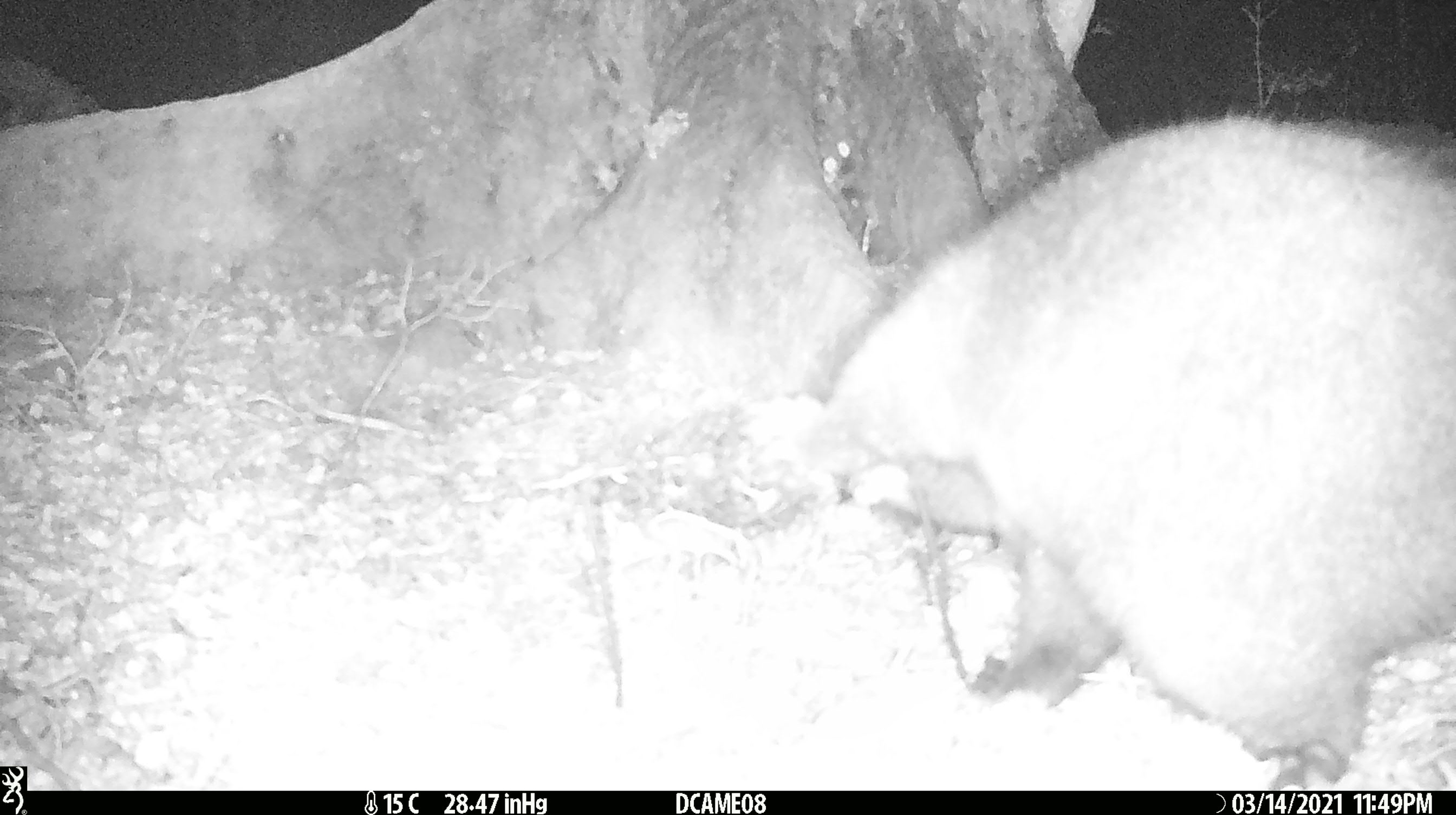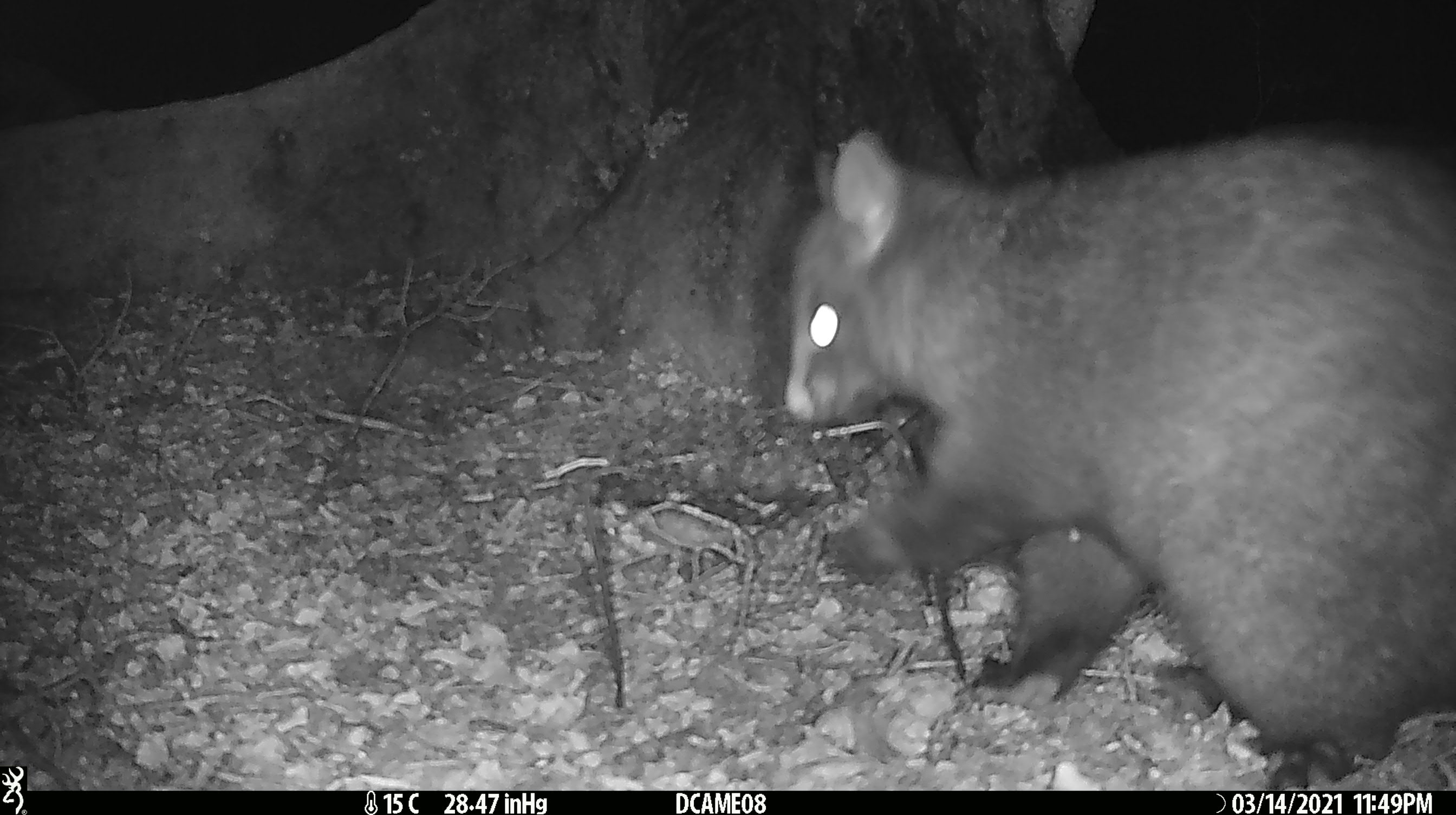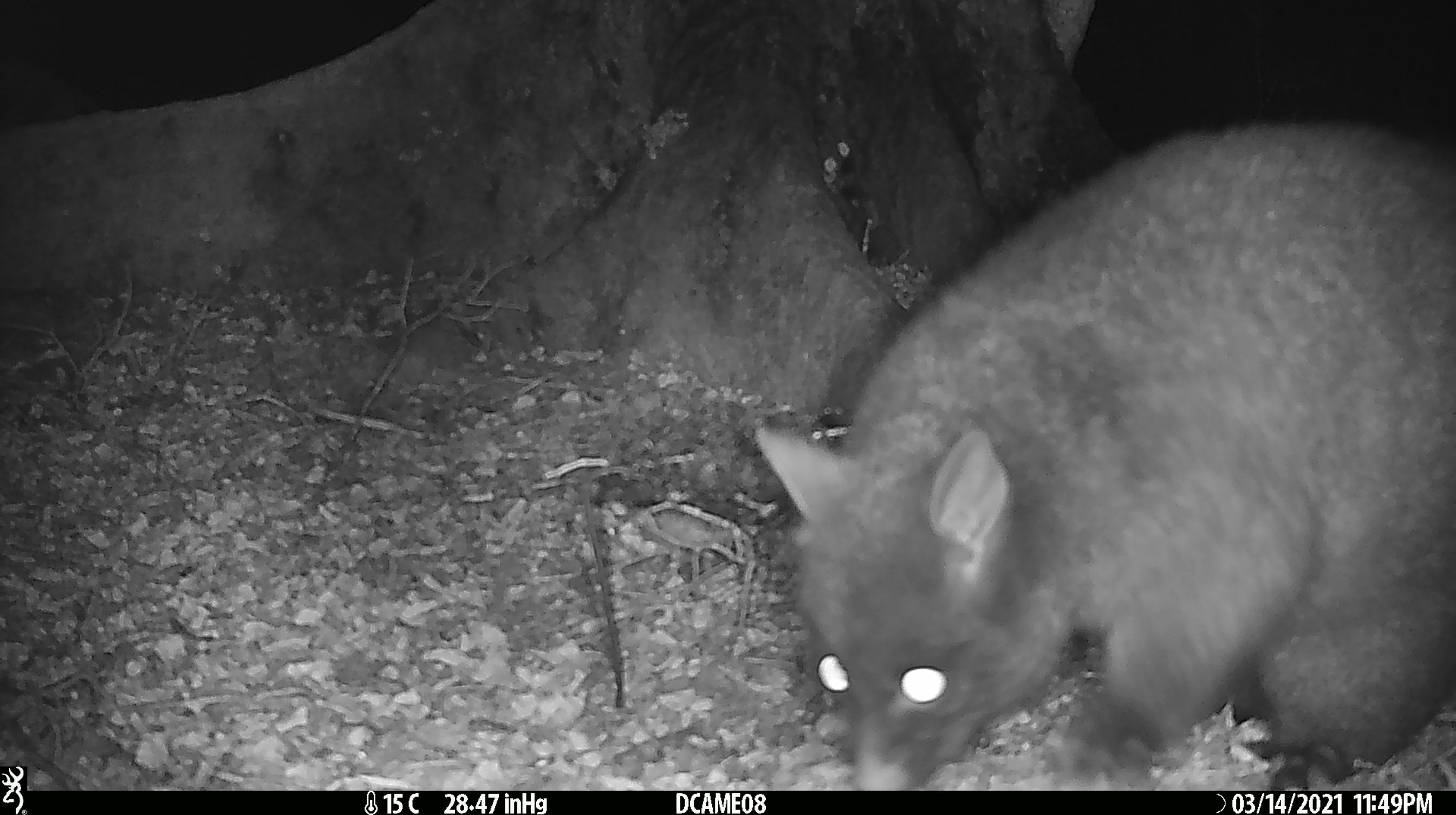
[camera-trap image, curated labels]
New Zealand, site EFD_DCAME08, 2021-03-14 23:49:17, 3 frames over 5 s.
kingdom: Animalia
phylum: Chordata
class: Mammalia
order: Diprotodontia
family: Phalangeridae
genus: Trichosurus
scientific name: Trichosurus vulpecula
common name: common brushtail possum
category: possum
Possum (common brushtail possum) (Trichosurus vulpecula).